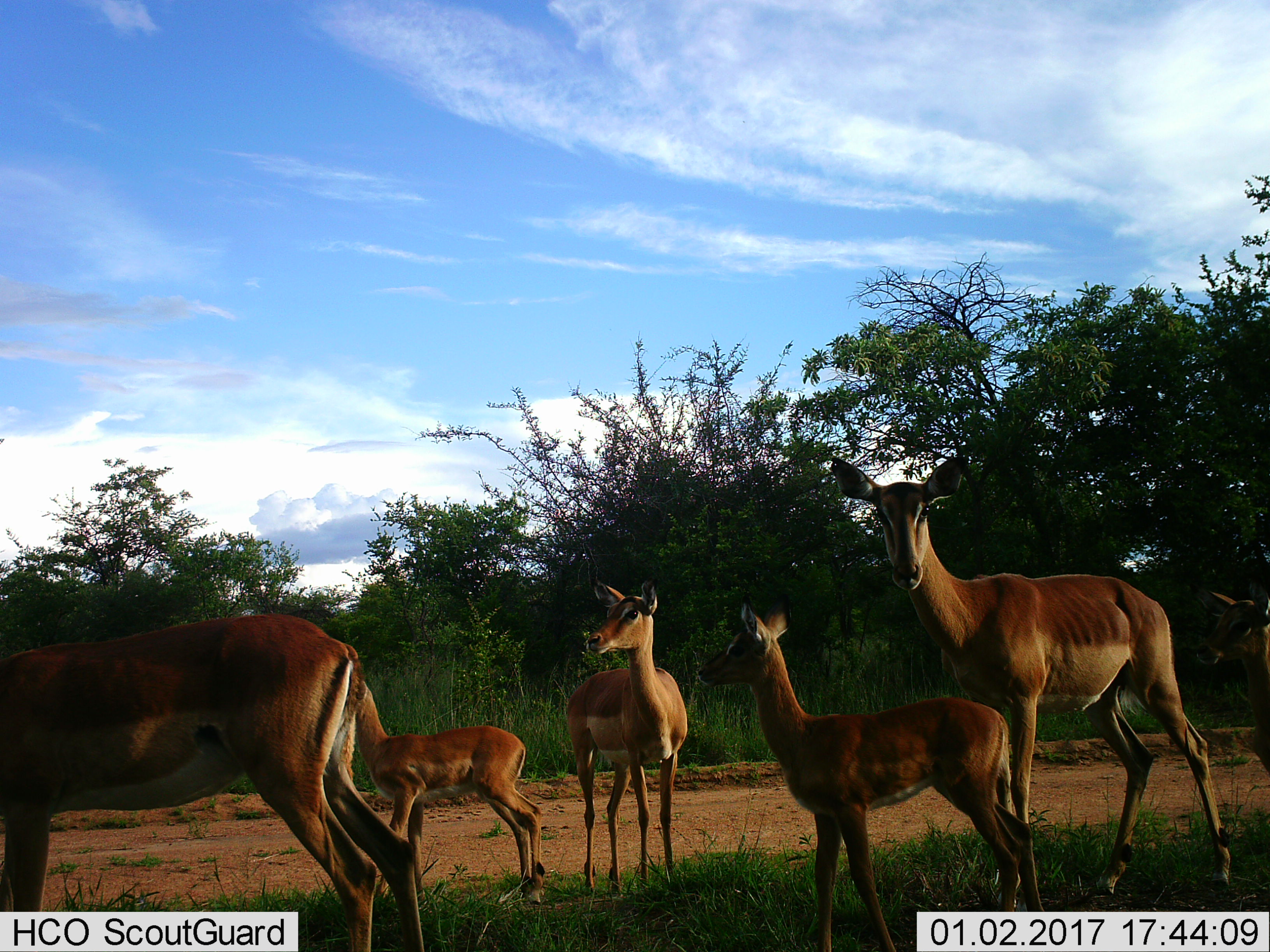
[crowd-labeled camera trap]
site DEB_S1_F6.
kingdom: Animalia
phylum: Chordata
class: Mammalia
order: Artiodactyla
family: Bovidae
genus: Aepyceros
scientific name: Aepyceros melampus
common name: impala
Impala (Aepyceros melampus), count 6. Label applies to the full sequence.